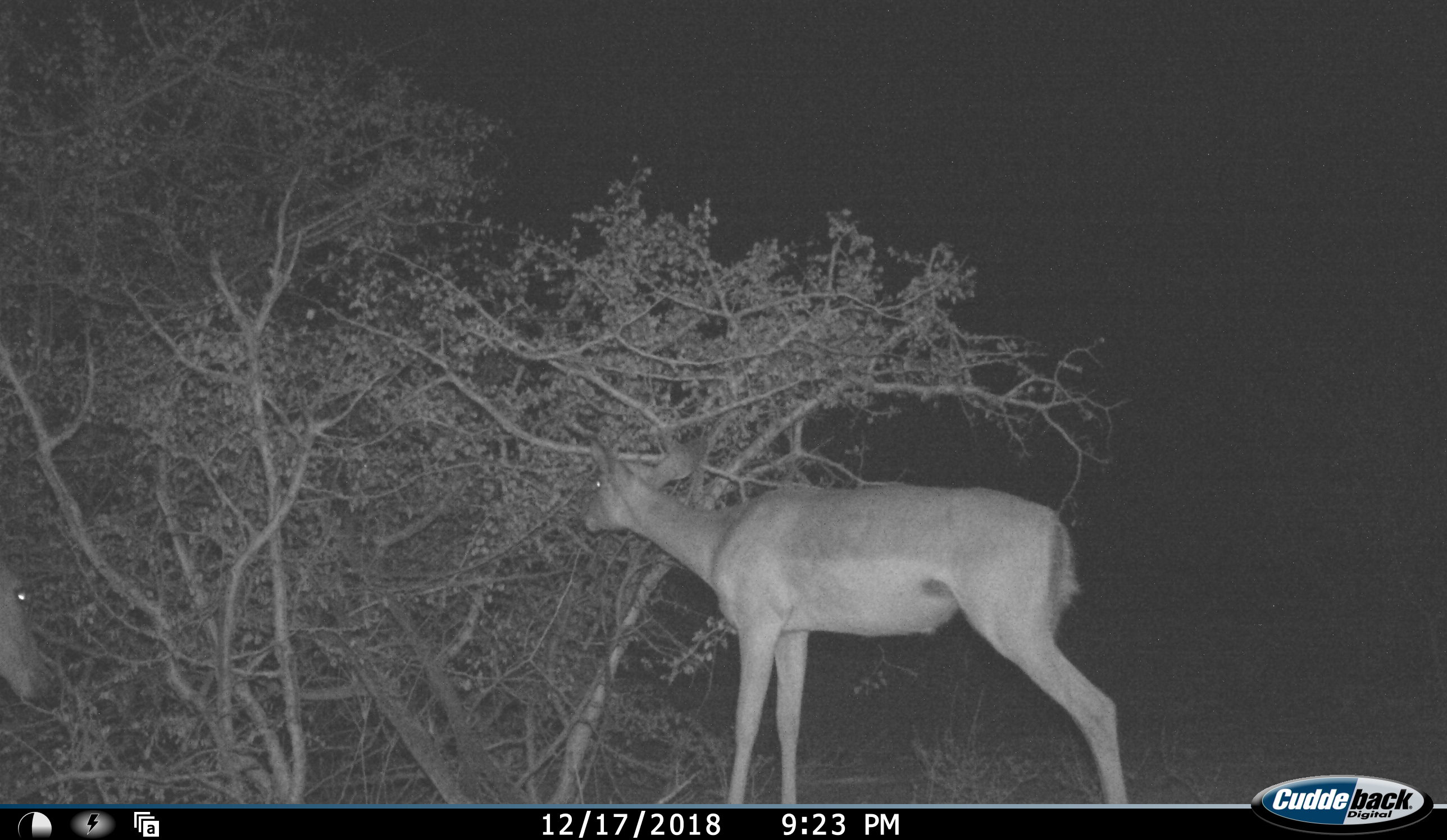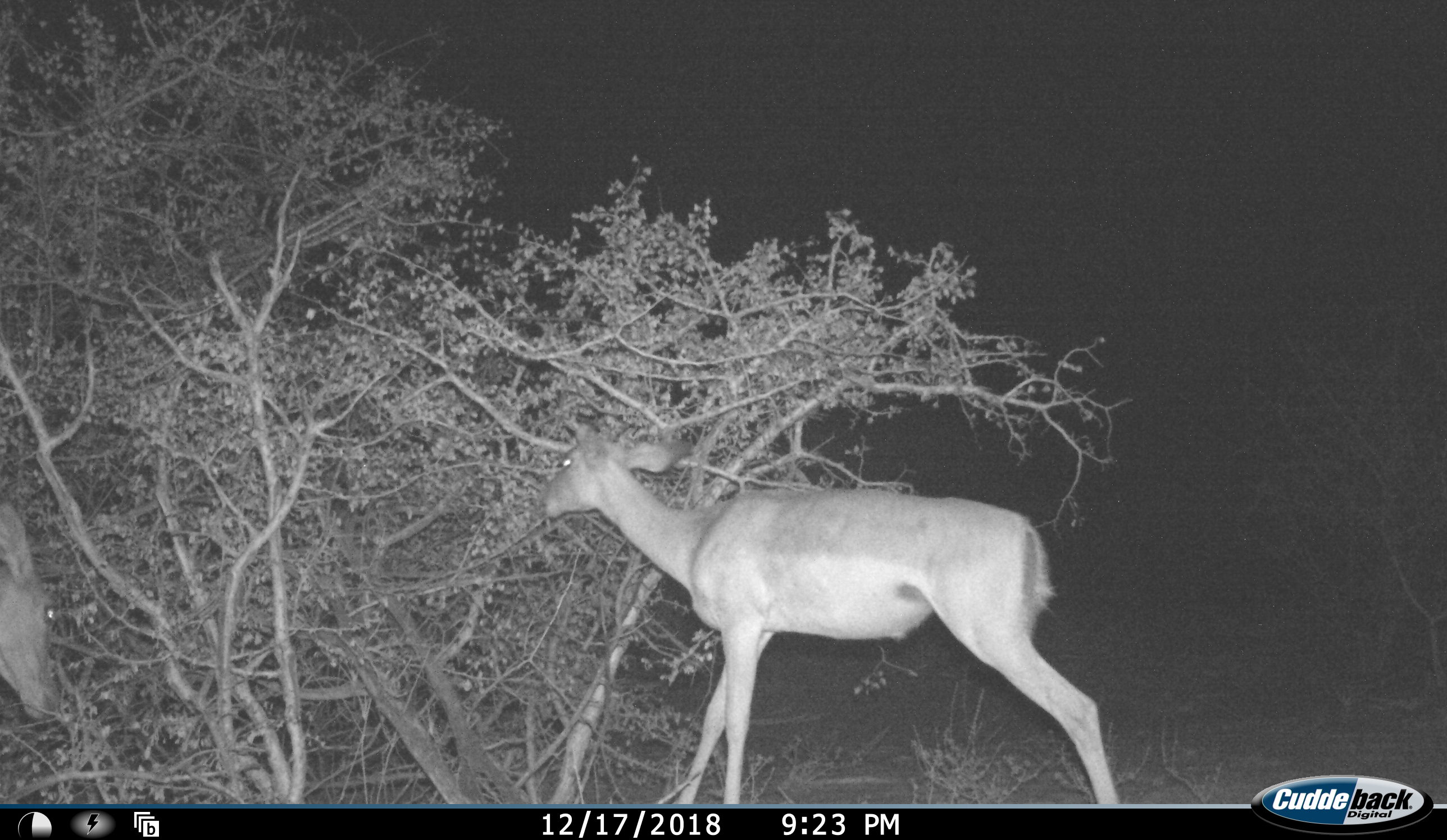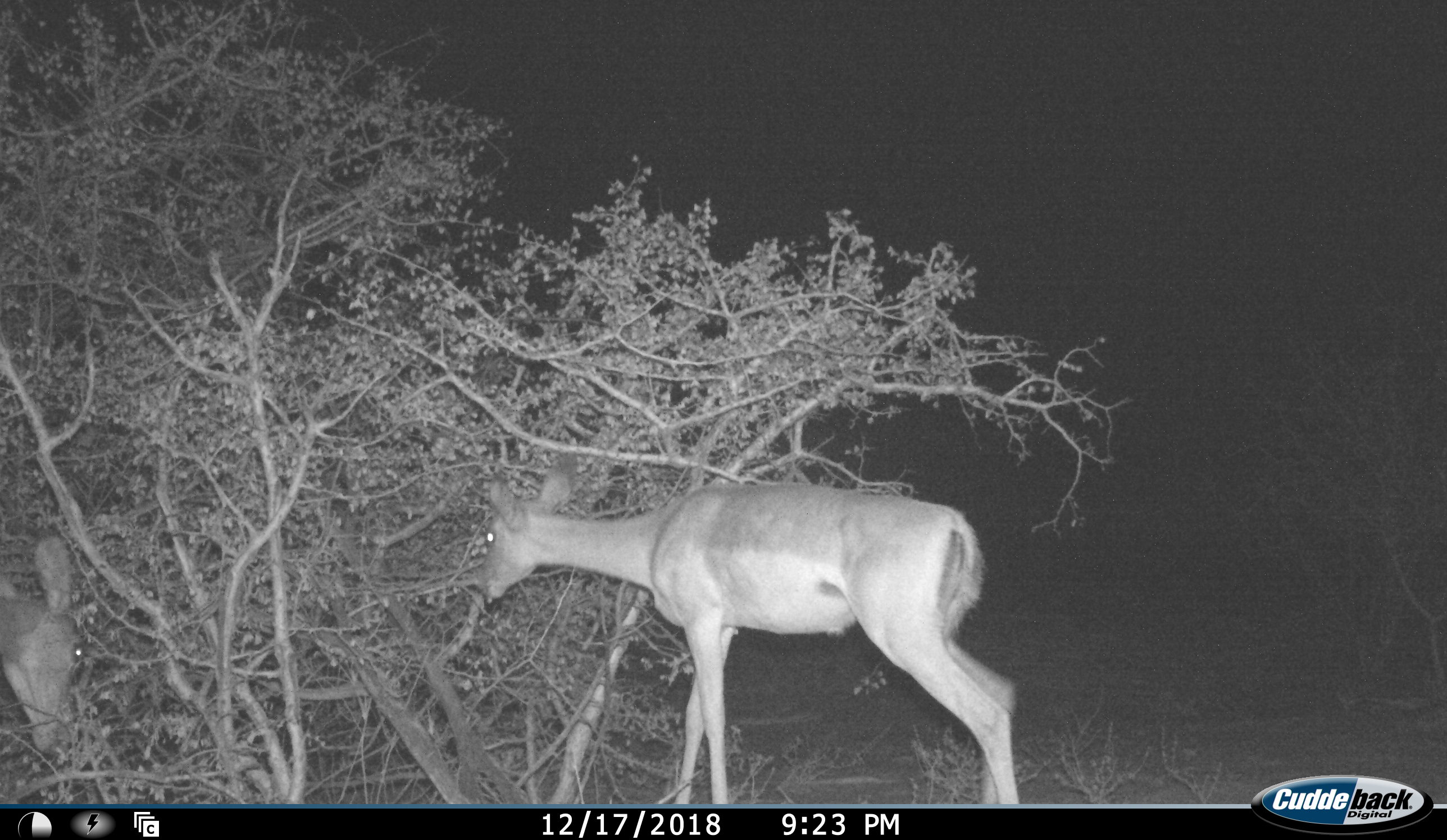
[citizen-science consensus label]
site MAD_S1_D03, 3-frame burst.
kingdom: Animalia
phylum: Chordata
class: Mammalia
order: Artiodactyla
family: Bovidae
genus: Aepyceros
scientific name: Aepyceros melampus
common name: impala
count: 2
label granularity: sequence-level